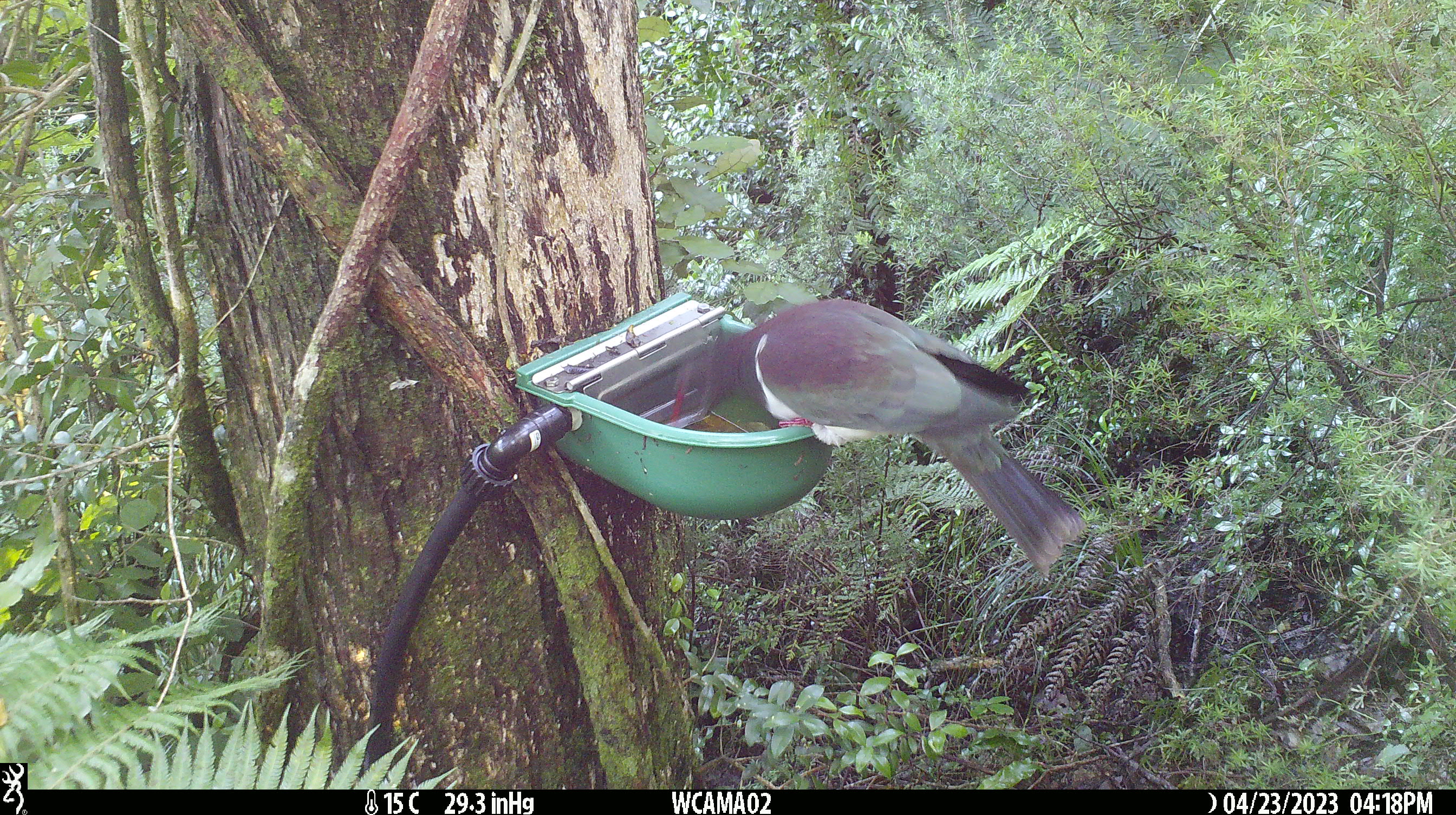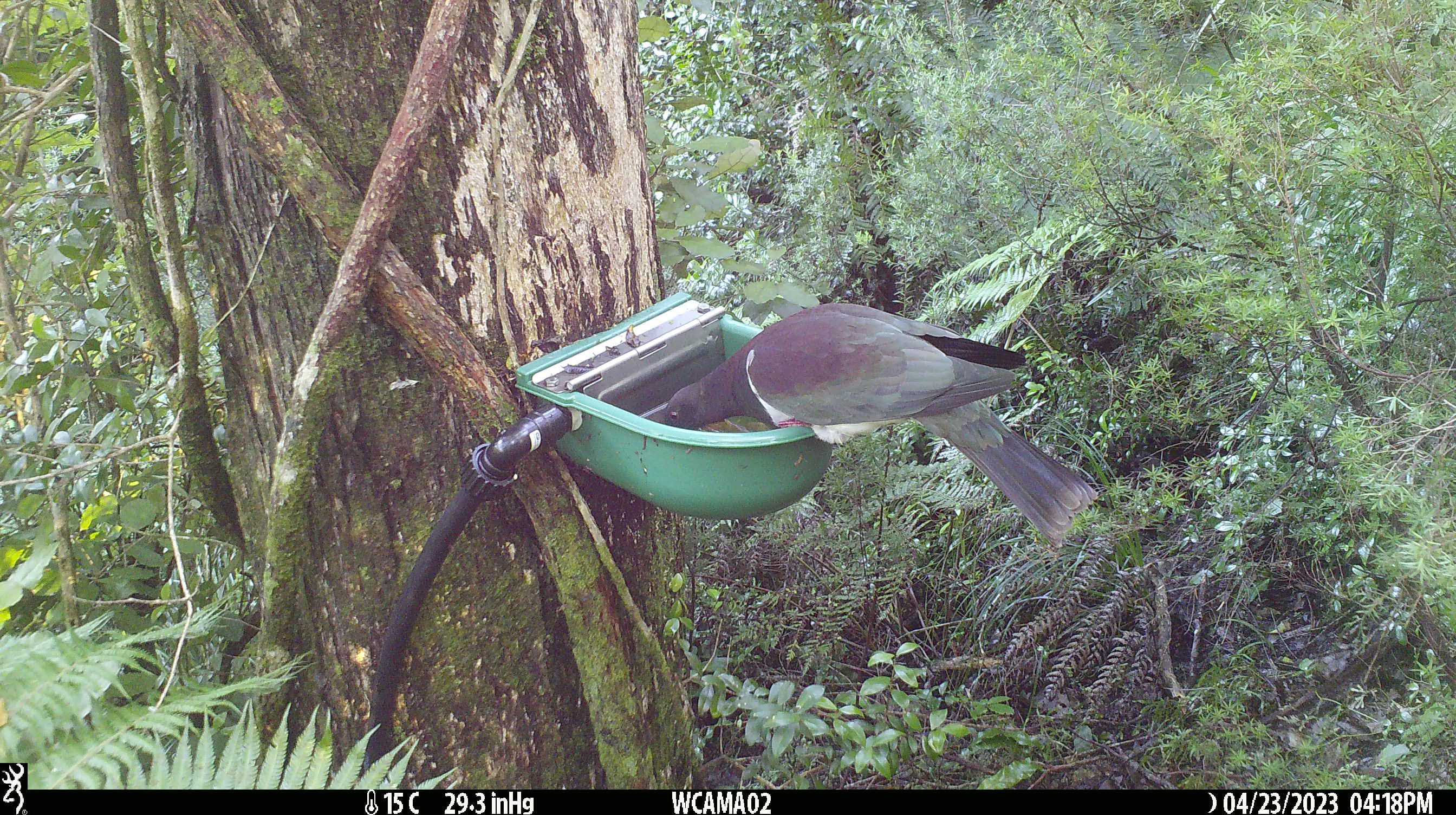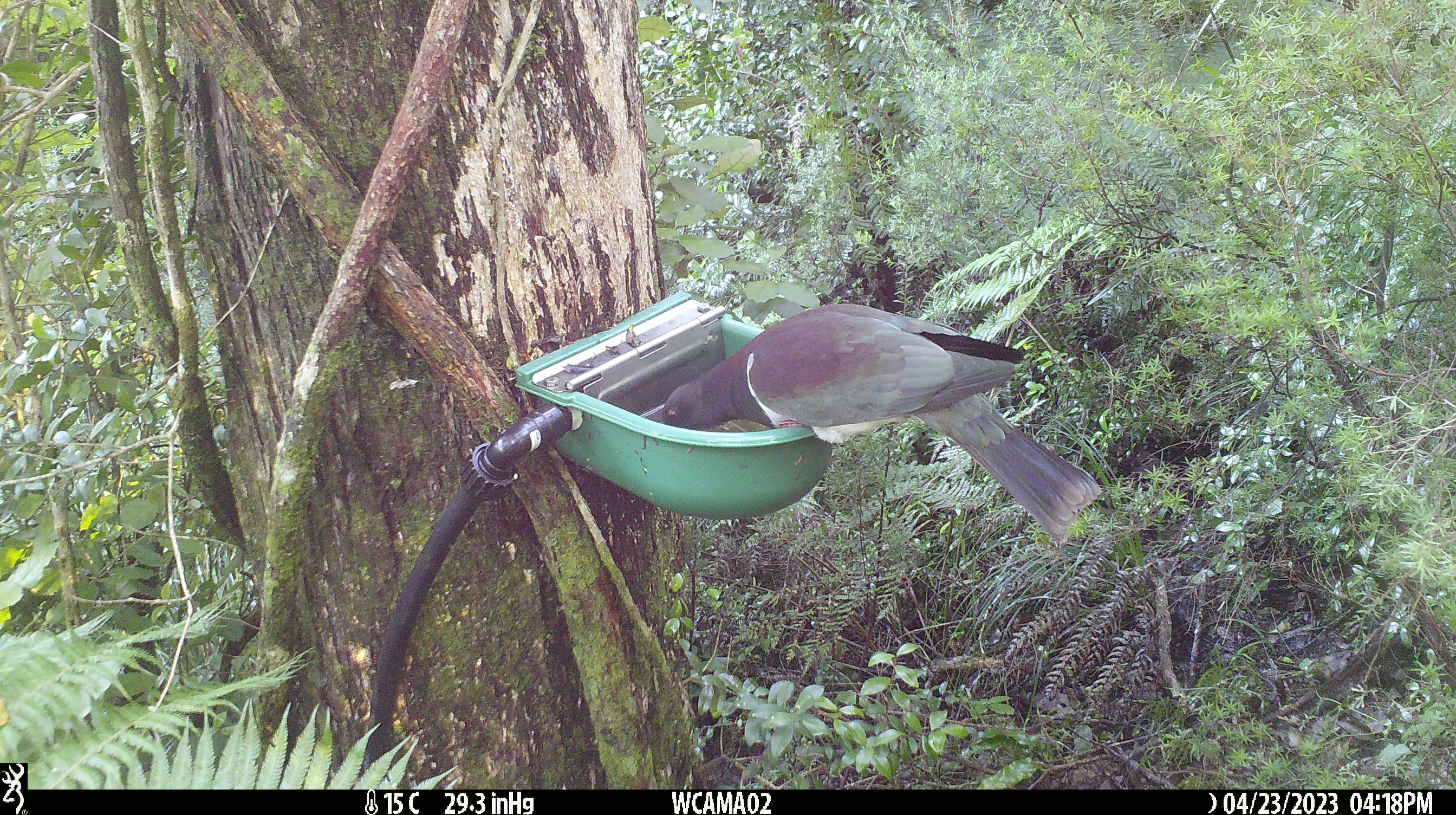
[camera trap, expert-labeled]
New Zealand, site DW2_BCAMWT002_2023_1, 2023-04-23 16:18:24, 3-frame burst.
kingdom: Animalia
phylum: Chordata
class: Aves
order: Columbiformes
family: Columbidae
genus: Hemiphaga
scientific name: Hemiphaga novaeseelandiae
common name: new zealand pigeon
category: kereru